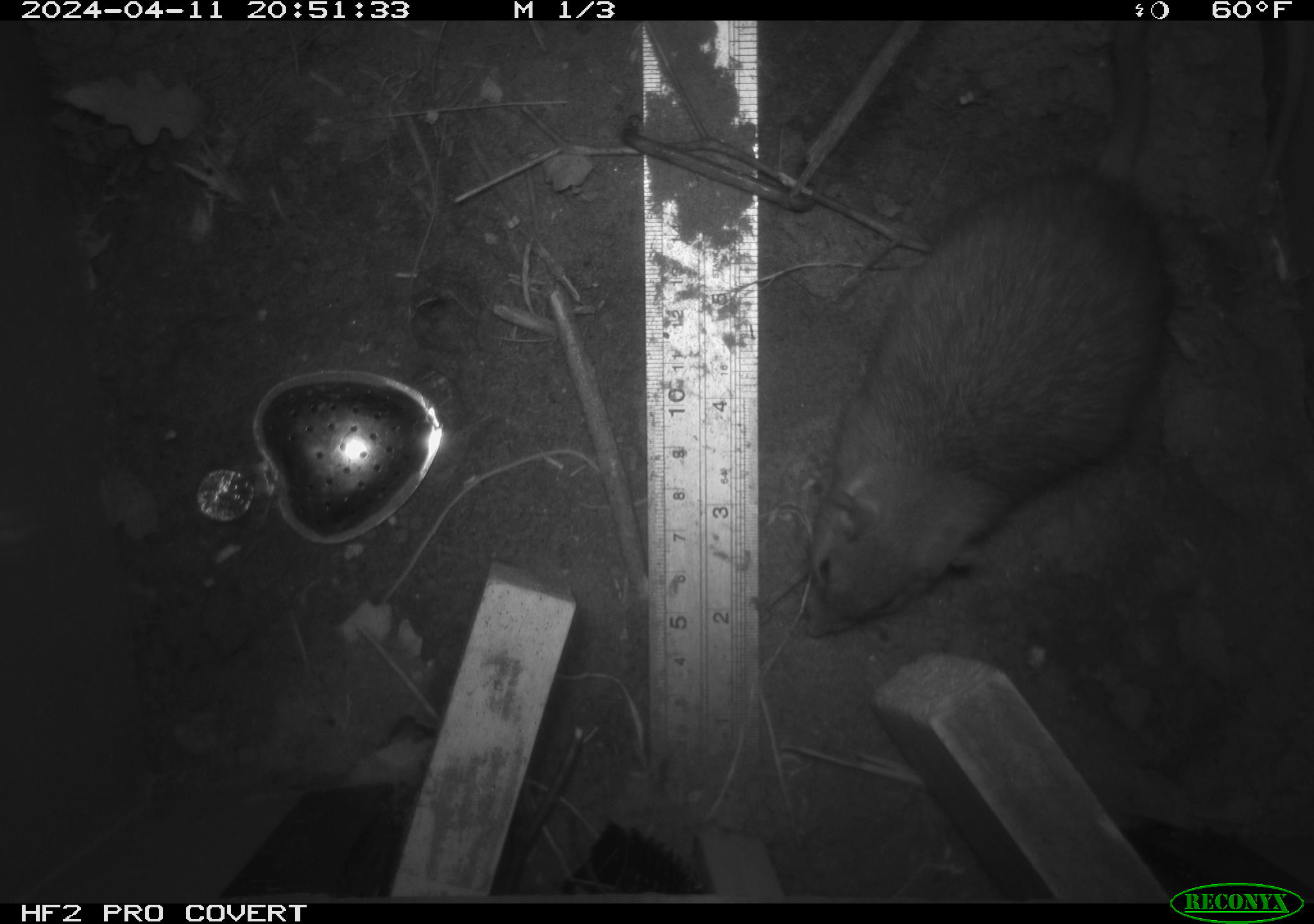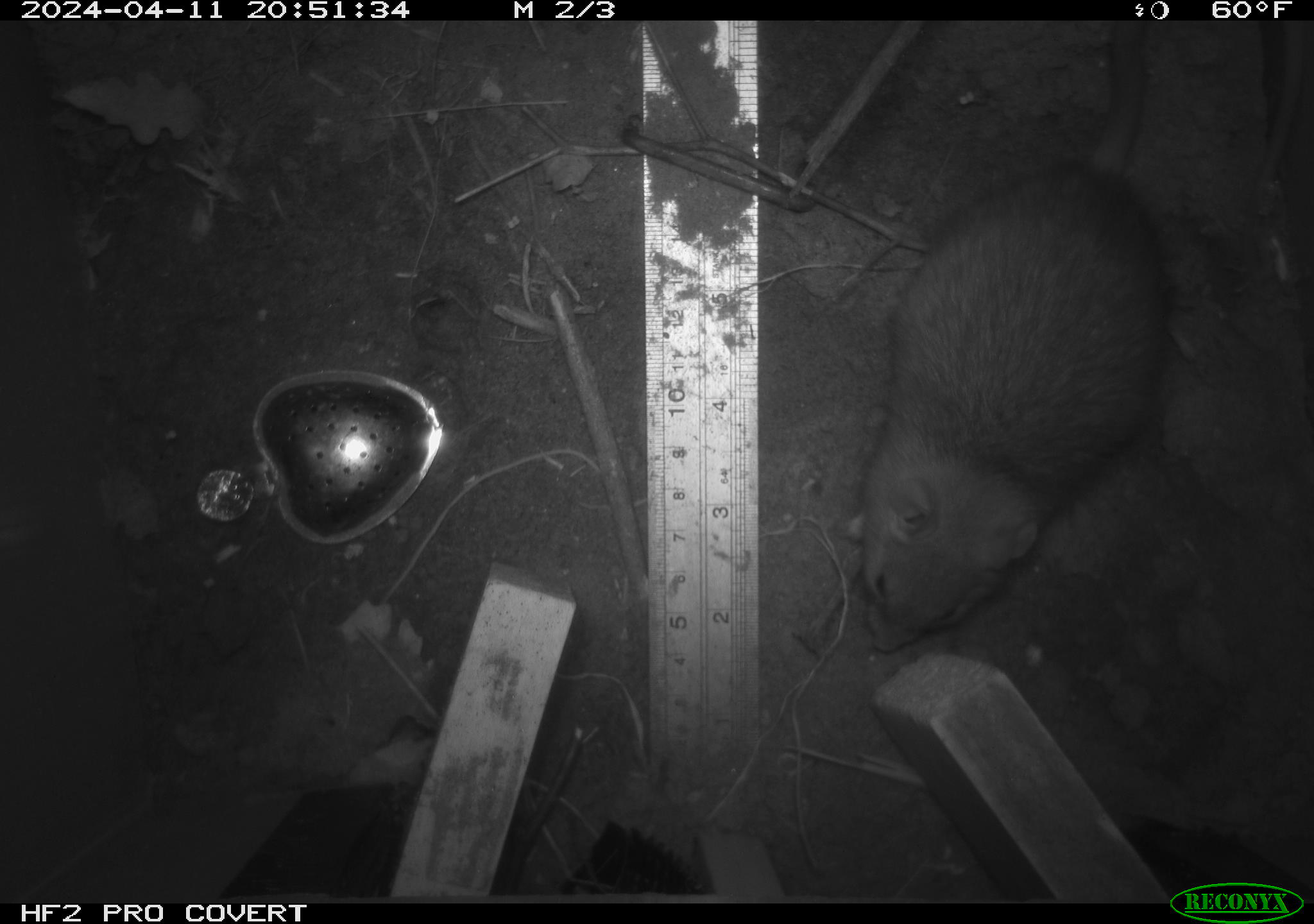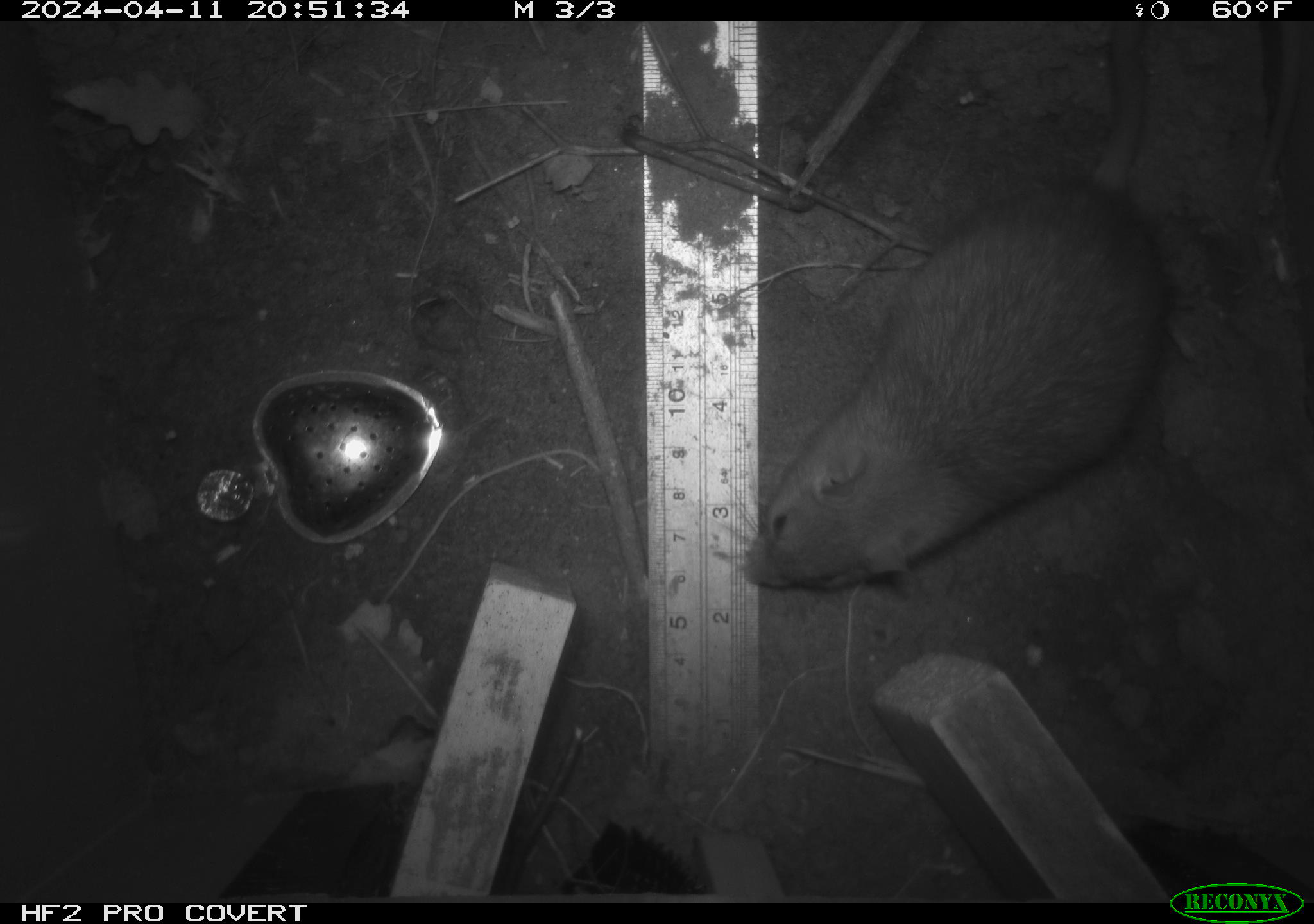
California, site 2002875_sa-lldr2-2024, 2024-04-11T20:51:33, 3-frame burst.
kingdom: Animalia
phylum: Chordata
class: Mammalia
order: Rodentia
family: Muridae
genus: Rattus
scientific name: Rattus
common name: rat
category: rattus species